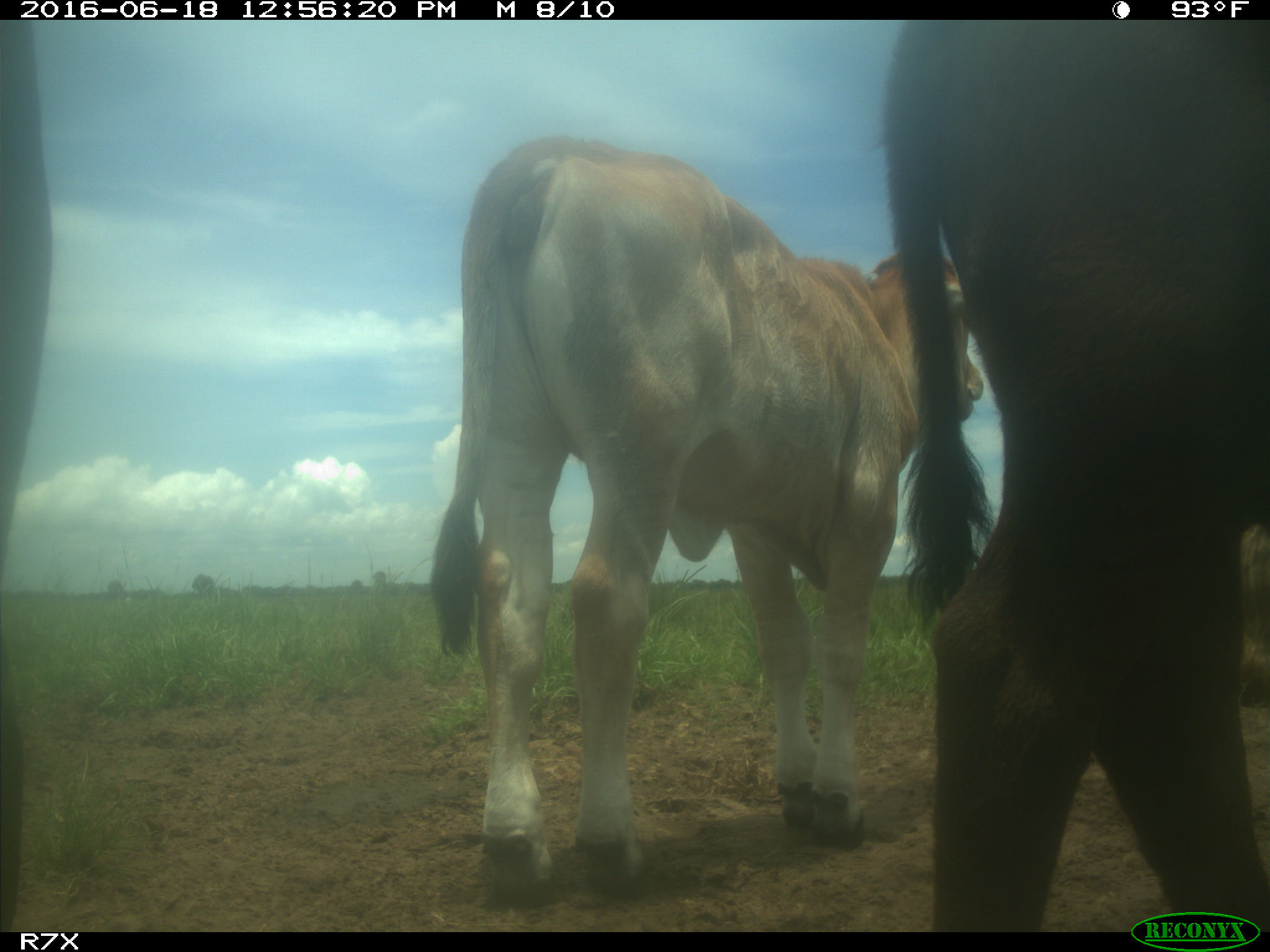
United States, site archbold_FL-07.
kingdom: Animalia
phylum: Chordata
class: Mammalia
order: Artiodactyla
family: Bovidae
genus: Bos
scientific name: Bos taurus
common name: domestic cow